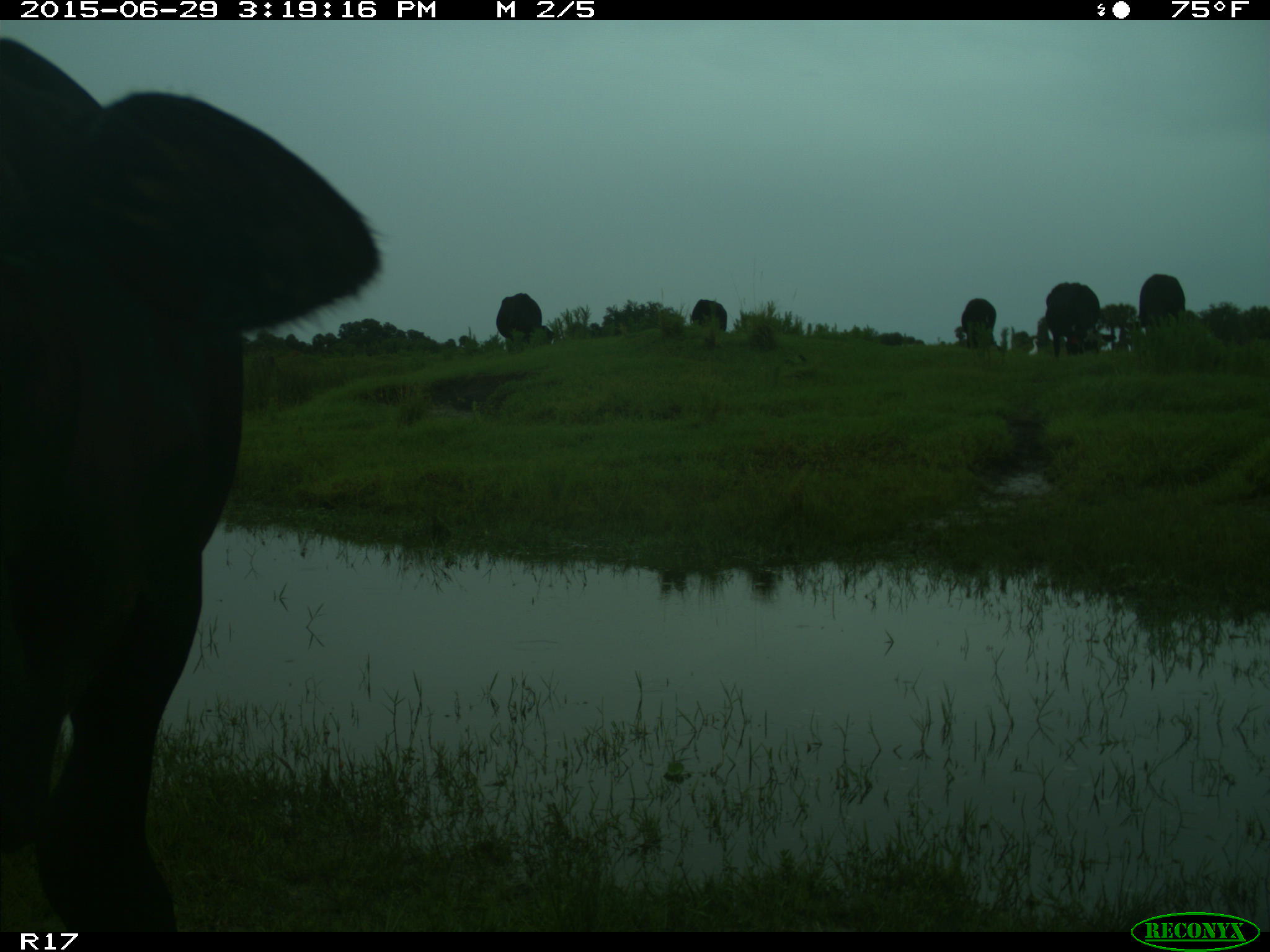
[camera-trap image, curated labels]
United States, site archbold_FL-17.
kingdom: Animalia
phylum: Chordata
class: Mammalia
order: Artiodactyla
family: Bovidae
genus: Bos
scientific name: Bos taurus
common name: domestic cow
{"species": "Bos taurus (domestic cow)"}